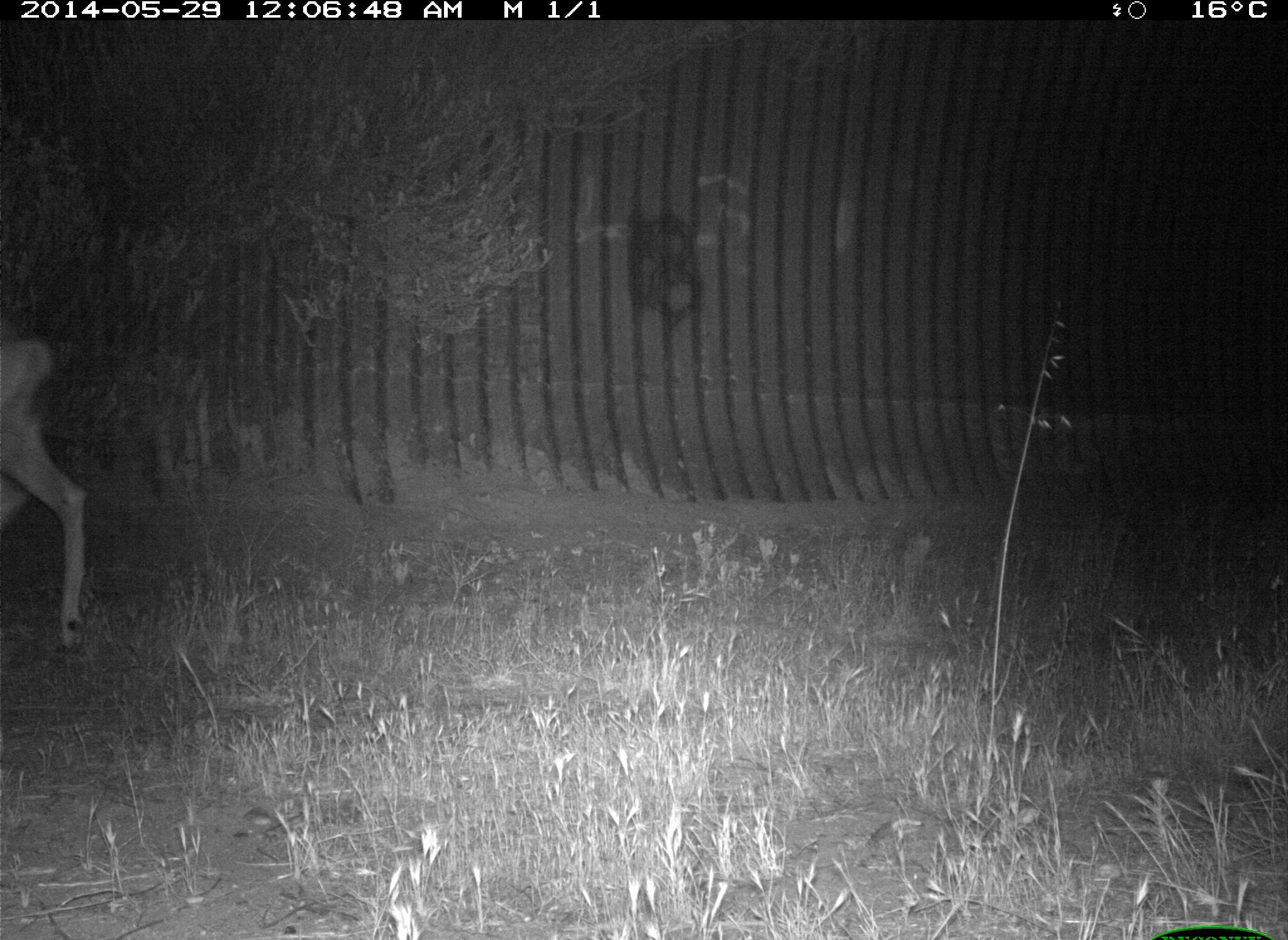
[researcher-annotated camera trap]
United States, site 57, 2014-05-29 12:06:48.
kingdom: Animalia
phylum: Chordata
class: Mammalia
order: Artiodactyla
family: Cervidae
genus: Odocoileus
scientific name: Odocoileus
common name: deer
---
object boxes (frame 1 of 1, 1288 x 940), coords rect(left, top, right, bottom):
deer: rect(0, 323, 92, 663)